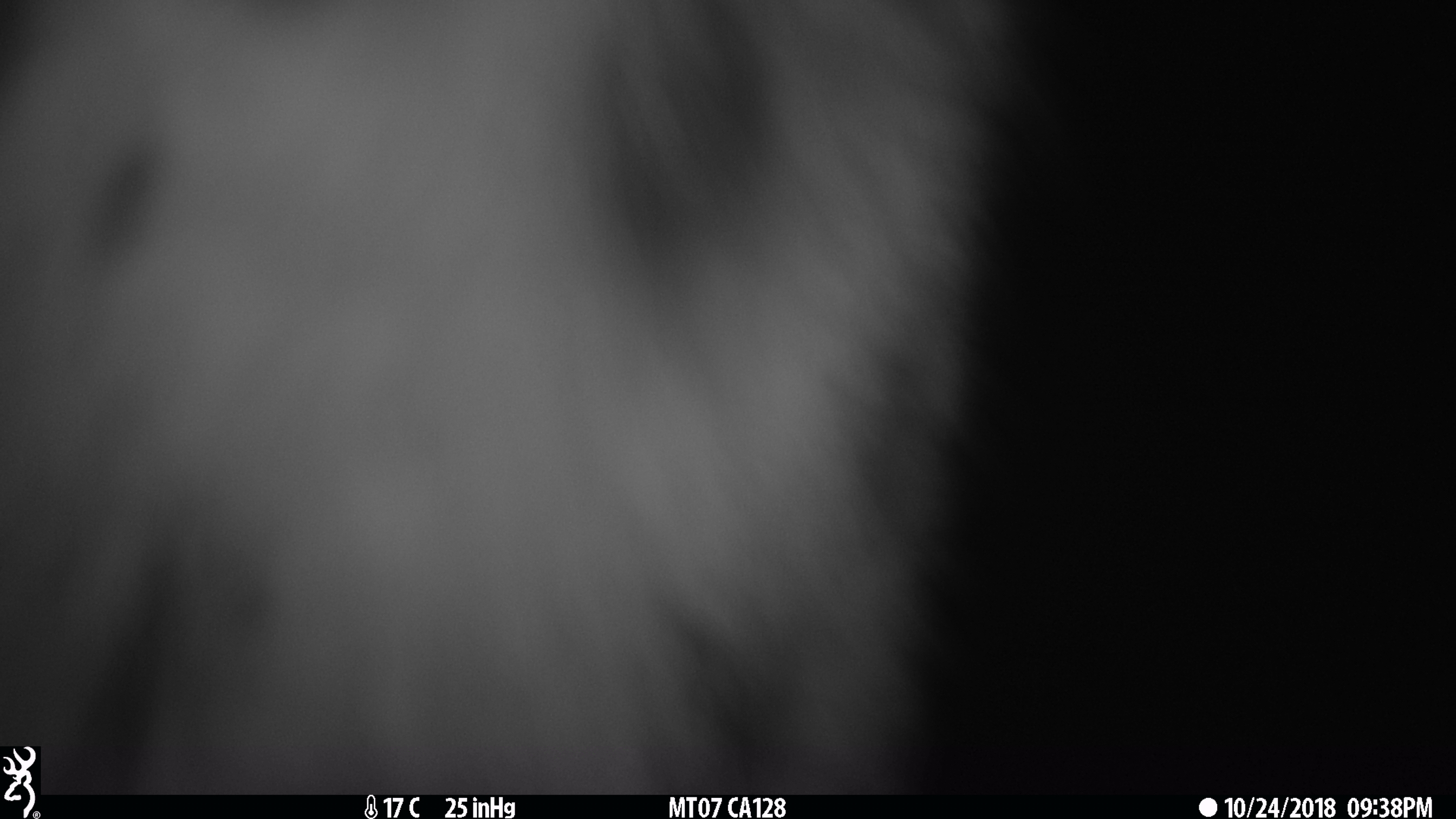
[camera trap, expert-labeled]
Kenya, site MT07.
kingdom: Animalia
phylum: Chordata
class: Mammalia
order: Carnivora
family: Felidae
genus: Leptailurus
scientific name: Leptailurus serval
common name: serval